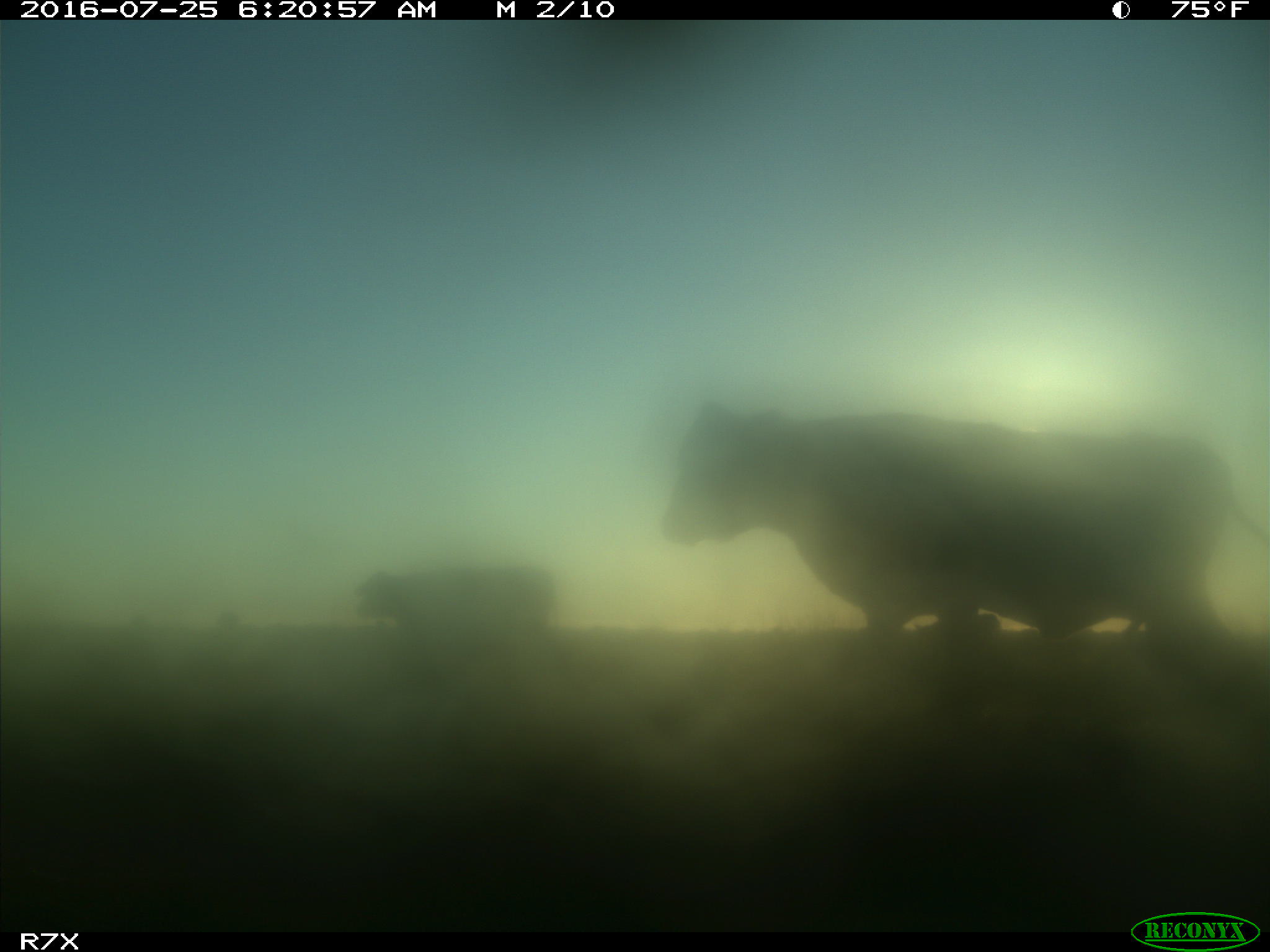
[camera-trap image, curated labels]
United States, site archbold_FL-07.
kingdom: Animalia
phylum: Chordata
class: Mammalia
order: Artiodactyla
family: Bovidae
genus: Bos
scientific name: Bos taurus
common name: domestic cow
Bos taurus (domestic cow).